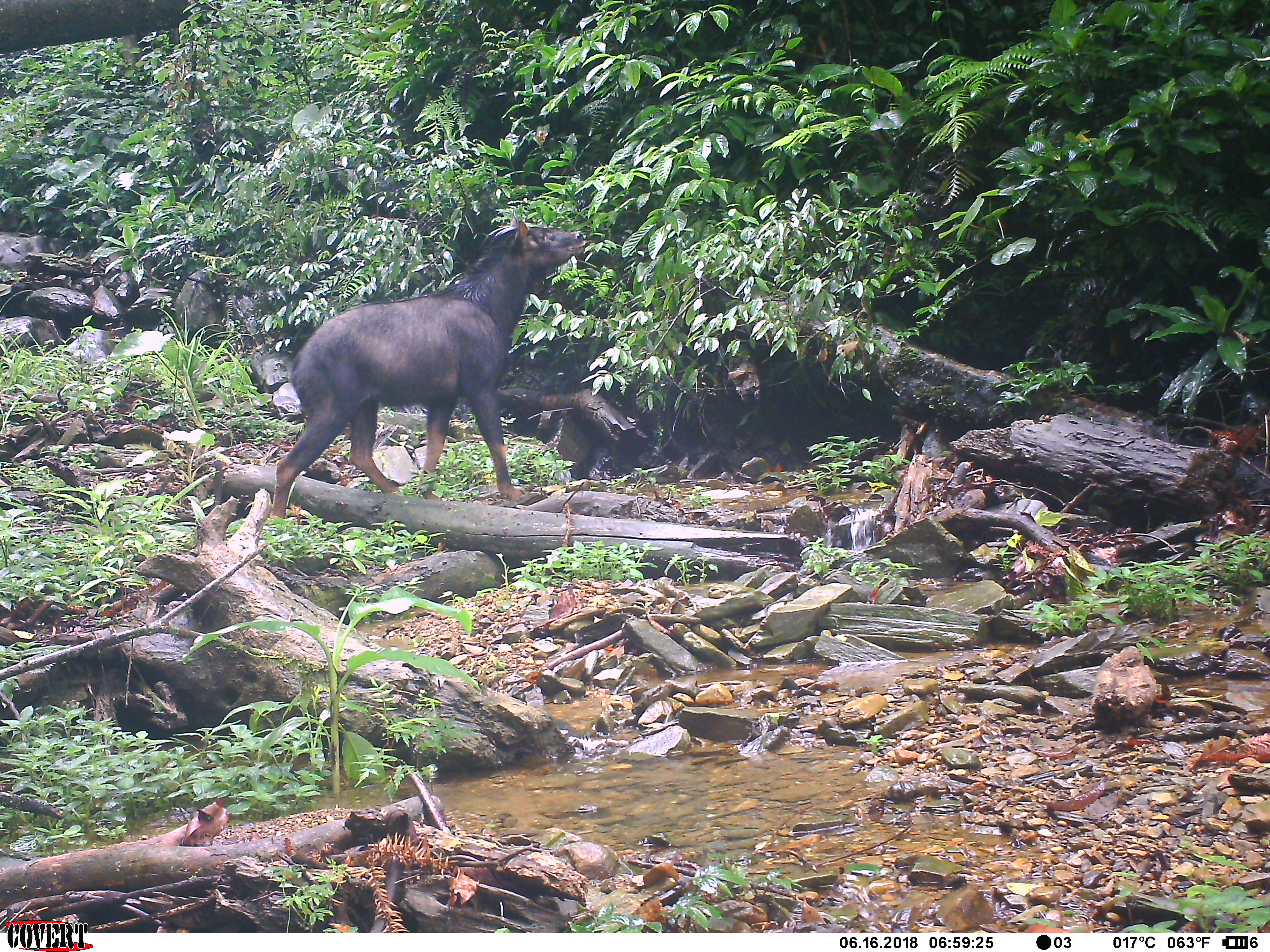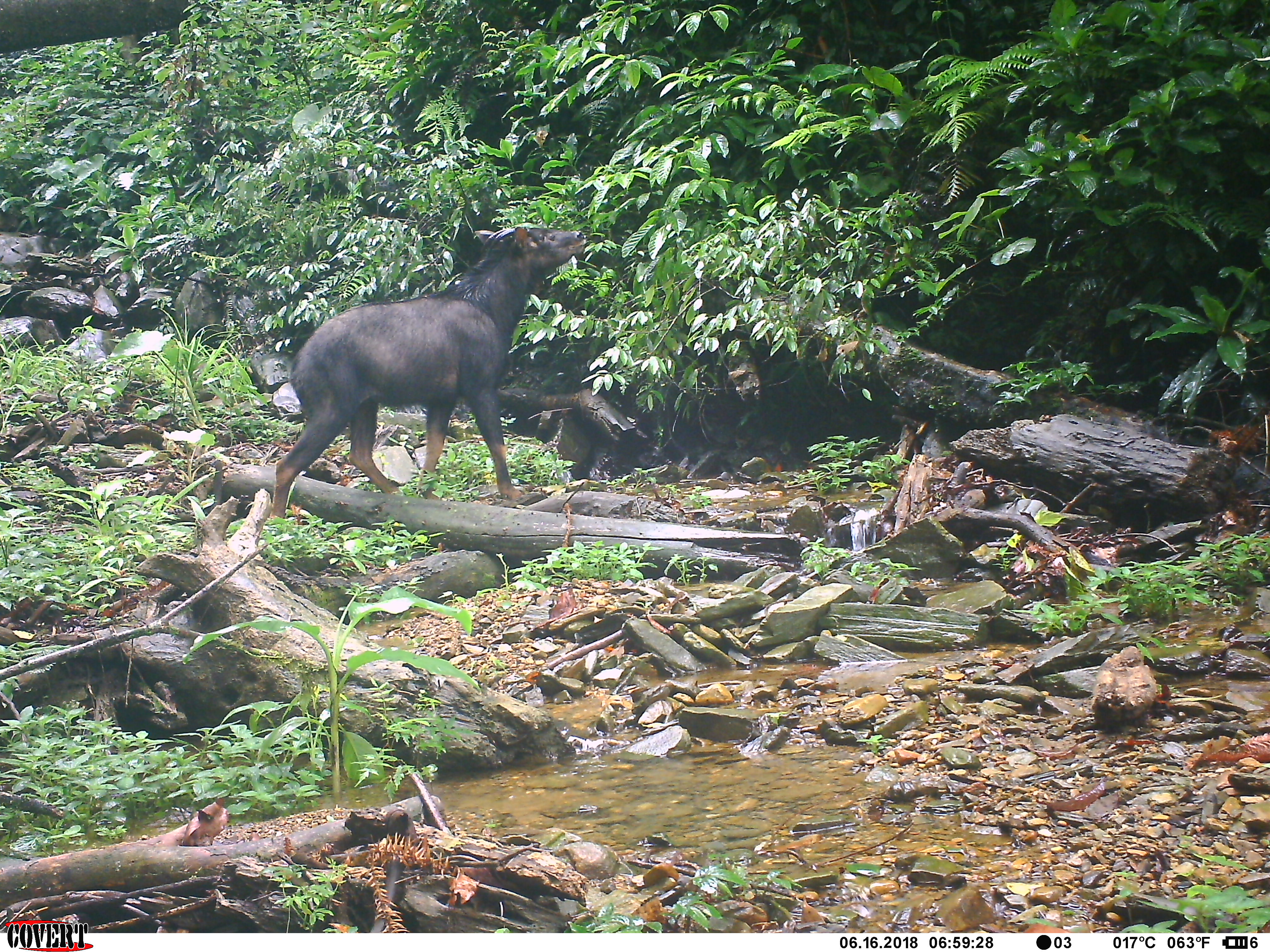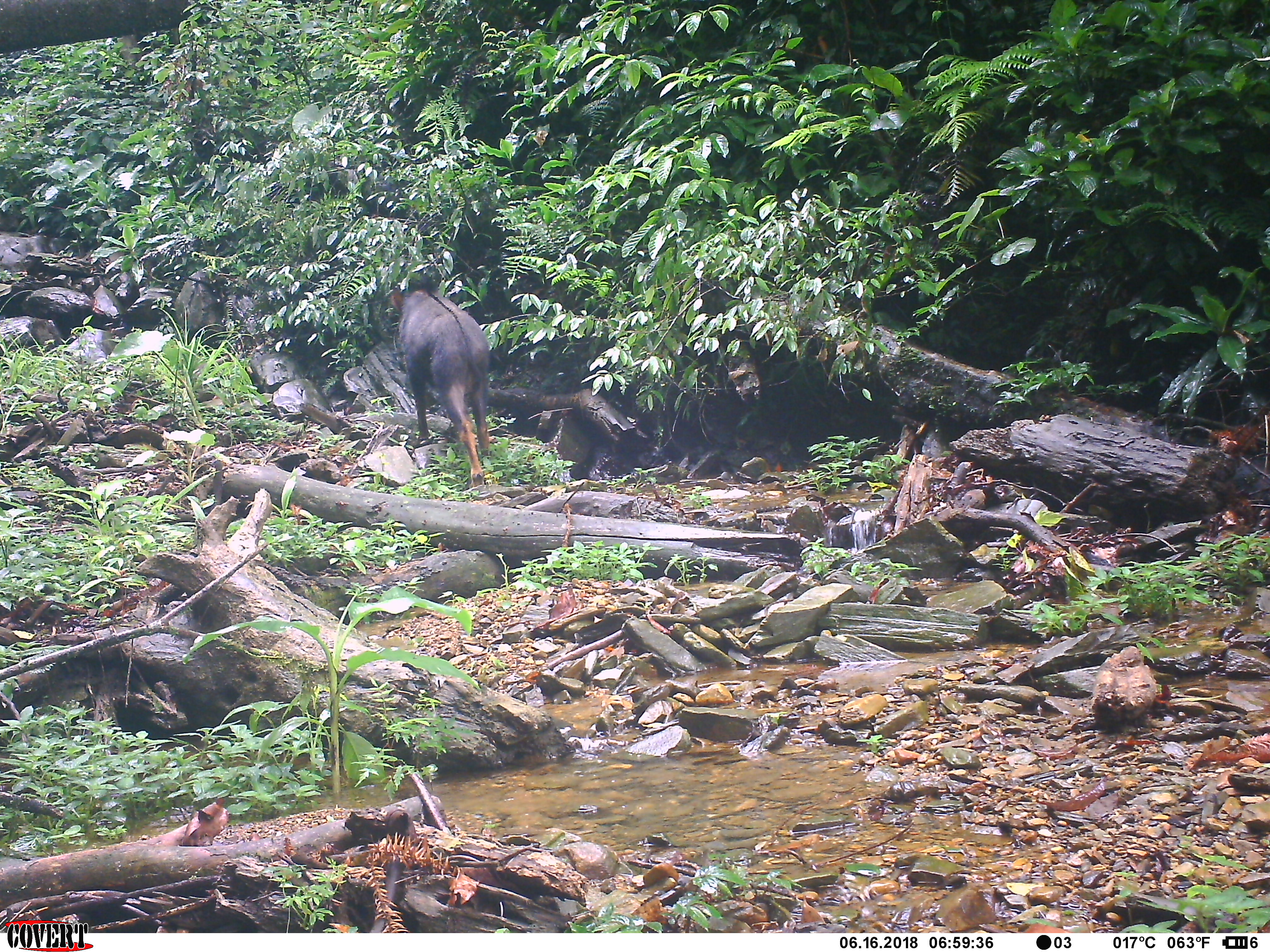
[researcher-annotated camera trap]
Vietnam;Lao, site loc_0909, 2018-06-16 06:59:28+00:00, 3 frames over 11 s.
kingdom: Animalia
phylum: Chordata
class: Mammalia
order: Artiodactyla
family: Bovidae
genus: Capricornis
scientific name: Capricornis sumatraensis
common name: chinese serow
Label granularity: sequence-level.